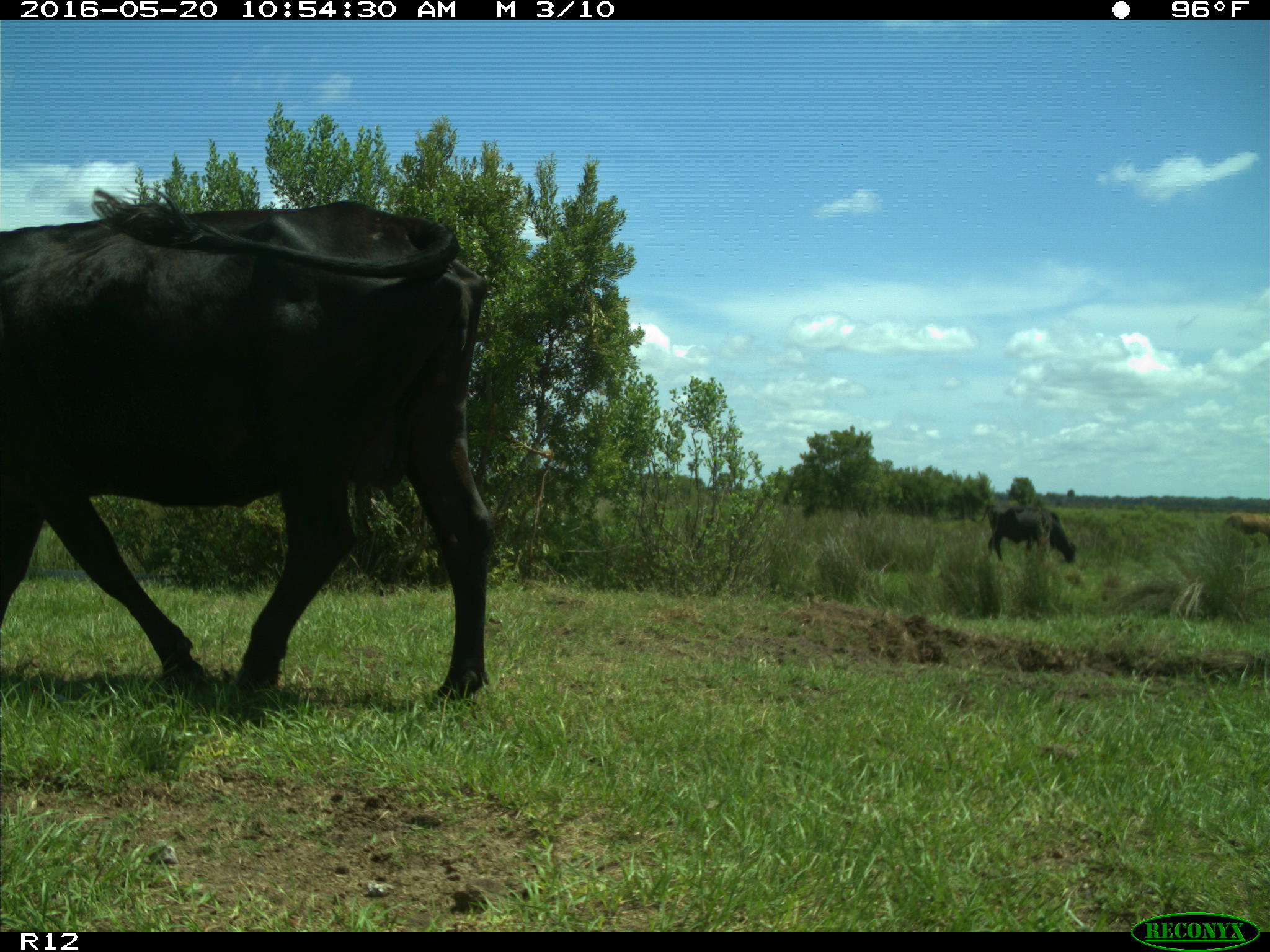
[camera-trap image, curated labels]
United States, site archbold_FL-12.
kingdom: Animalia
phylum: Chordata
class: Mammalia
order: Artiodactyla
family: Bovidae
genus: Bos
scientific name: Bos taurus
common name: domestic cow